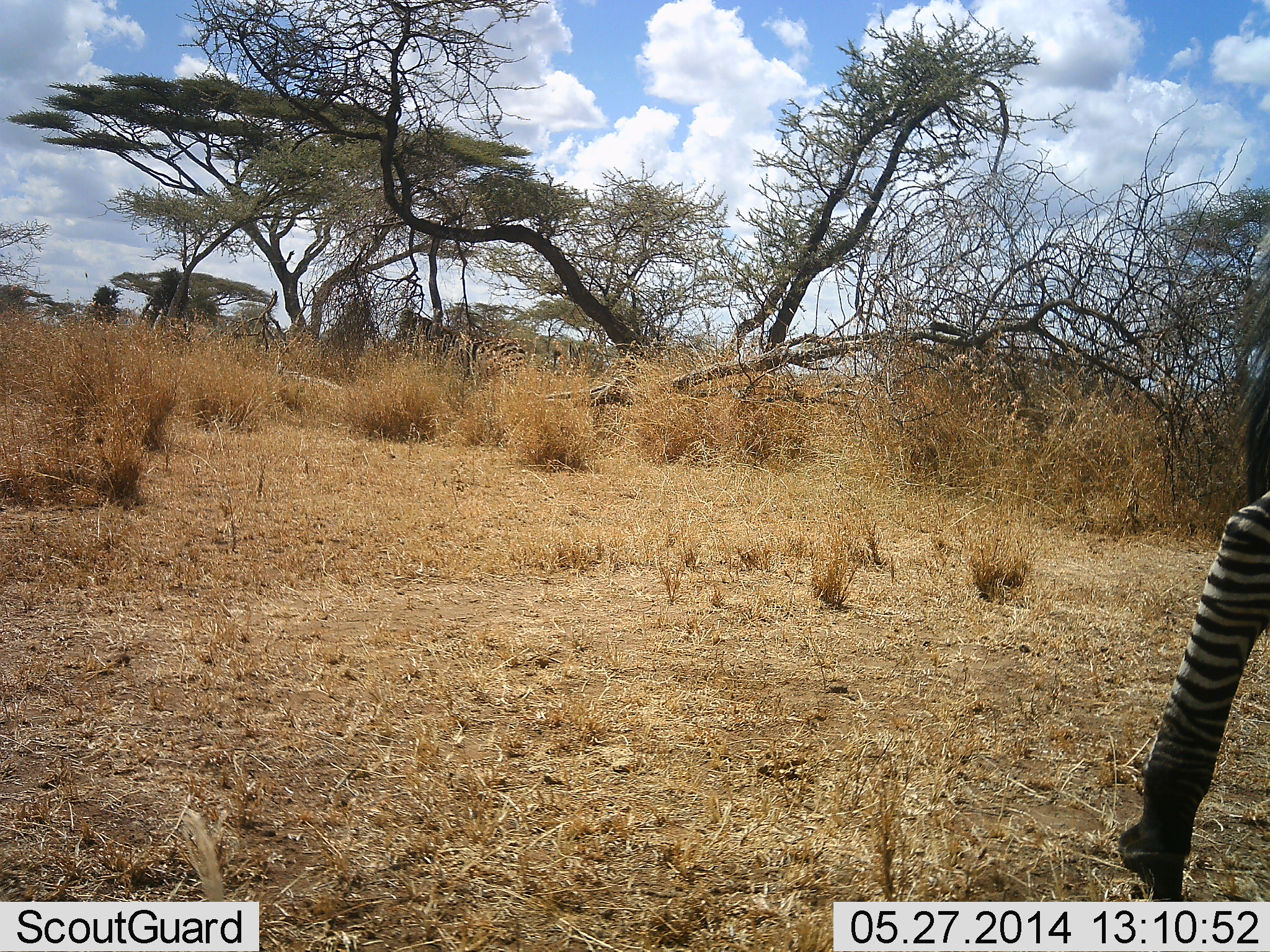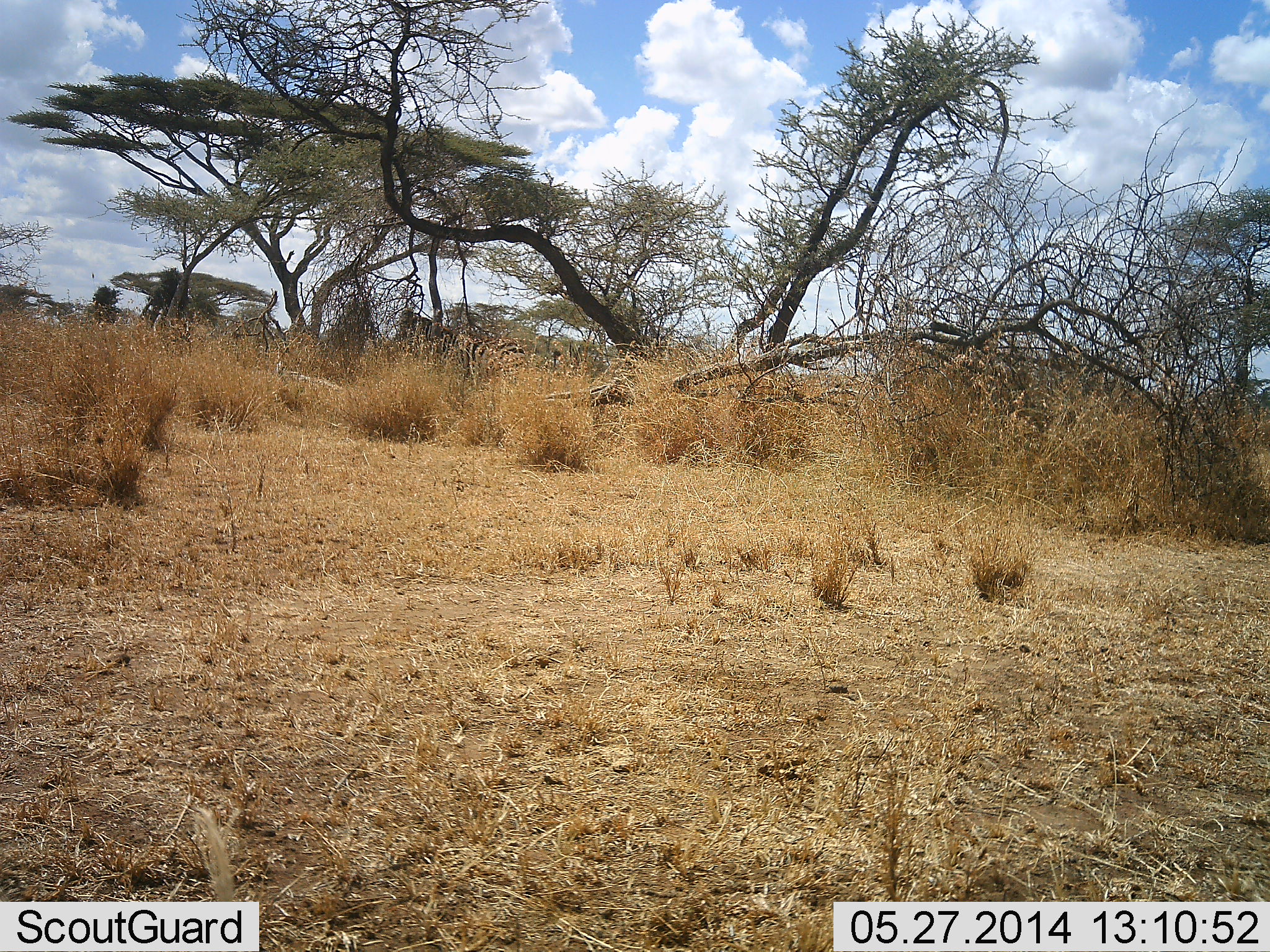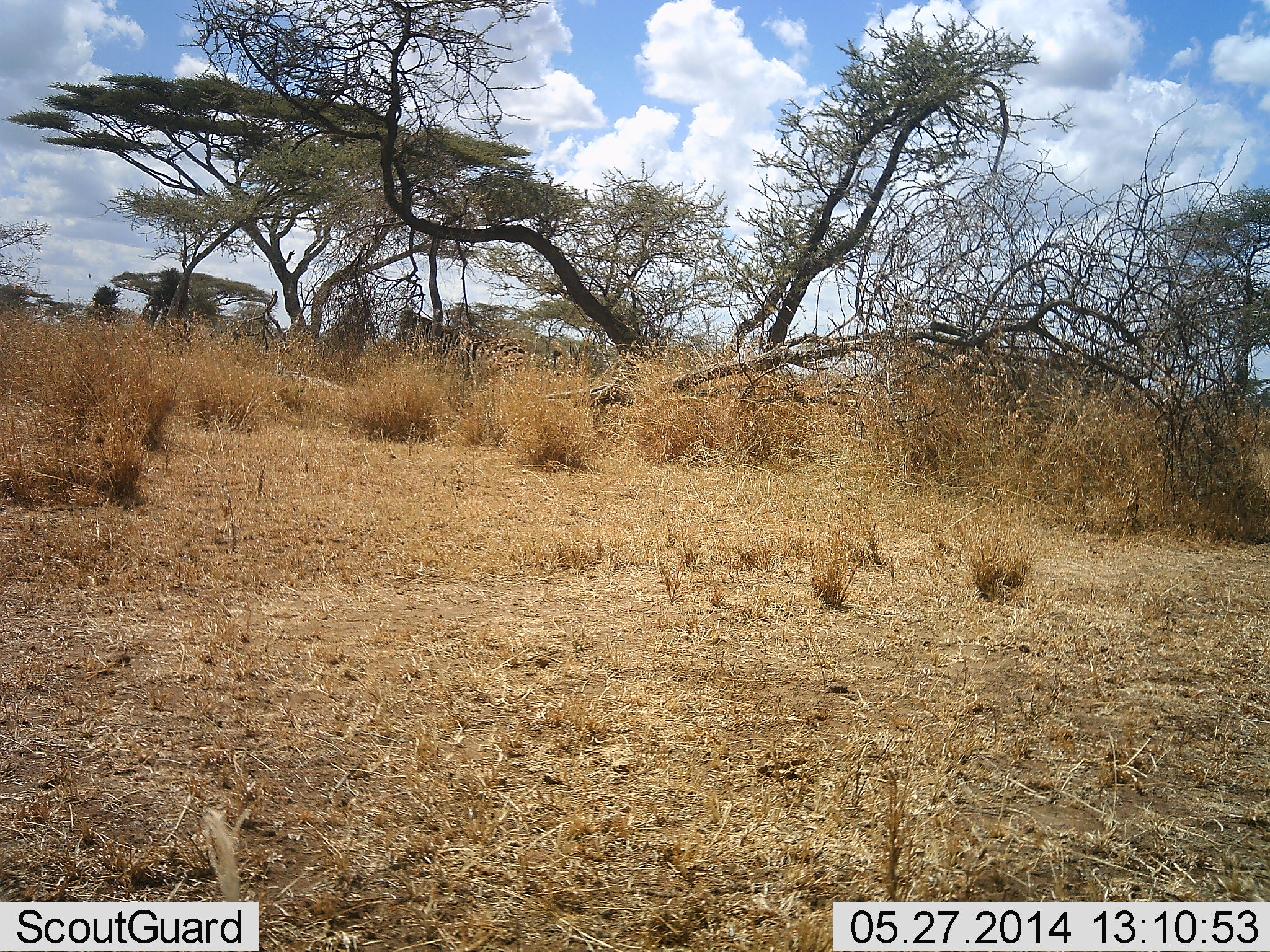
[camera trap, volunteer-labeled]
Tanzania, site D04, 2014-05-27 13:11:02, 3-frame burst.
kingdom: Animalia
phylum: Chordata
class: Mammalia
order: Perissodactyla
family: Equidae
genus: Equus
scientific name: Equus quagga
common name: plains zebra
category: zebra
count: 1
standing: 30%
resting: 0%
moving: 90%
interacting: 0%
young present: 0%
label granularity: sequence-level